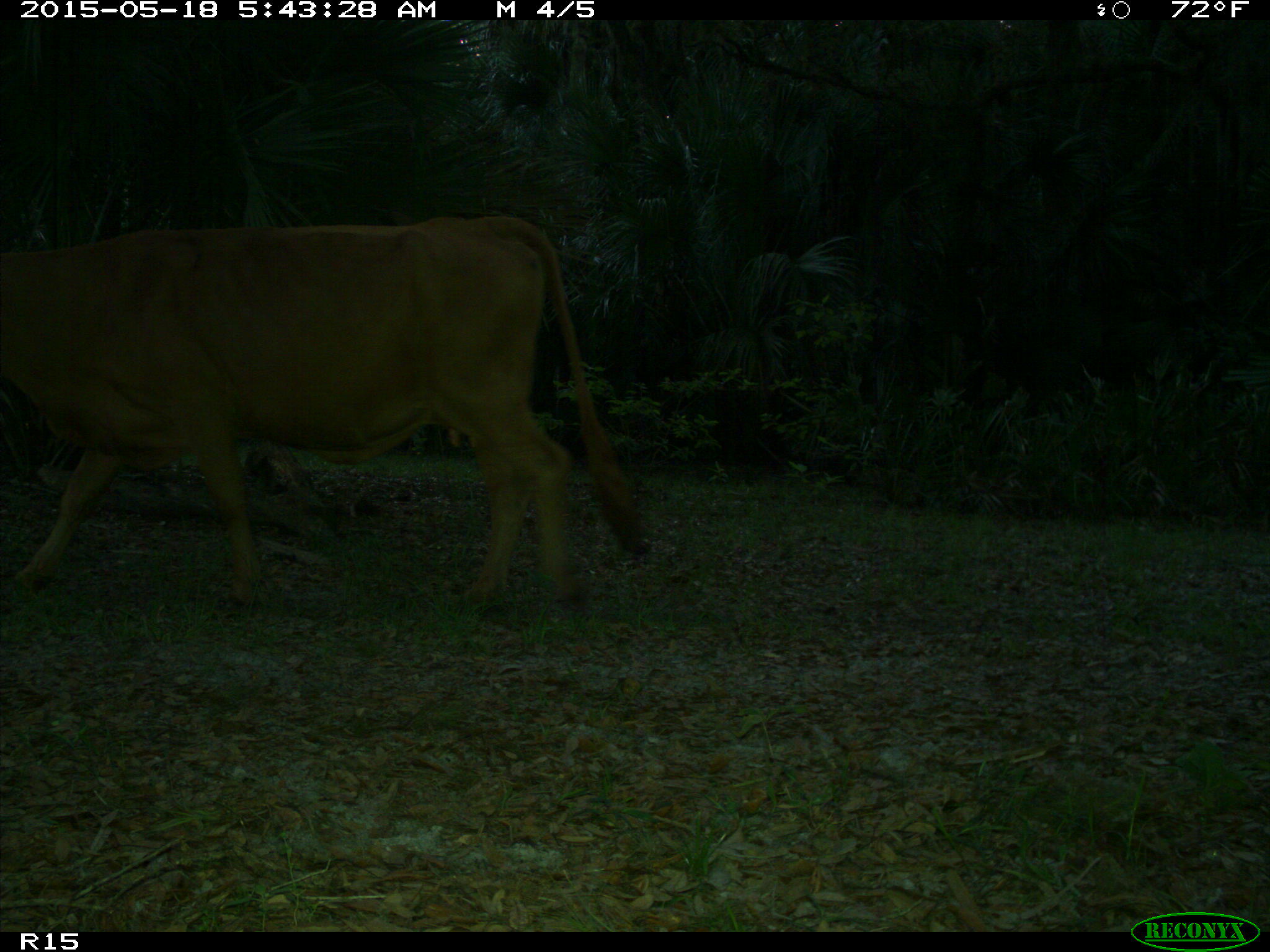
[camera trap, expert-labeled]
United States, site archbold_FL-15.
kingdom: Animalia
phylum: Chordata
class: Mammalia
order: Artiodactyla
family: Bovidae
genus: Bos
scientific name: Bos taurus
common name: domestic cow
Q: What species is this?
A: Bos taurus (domestic cow).